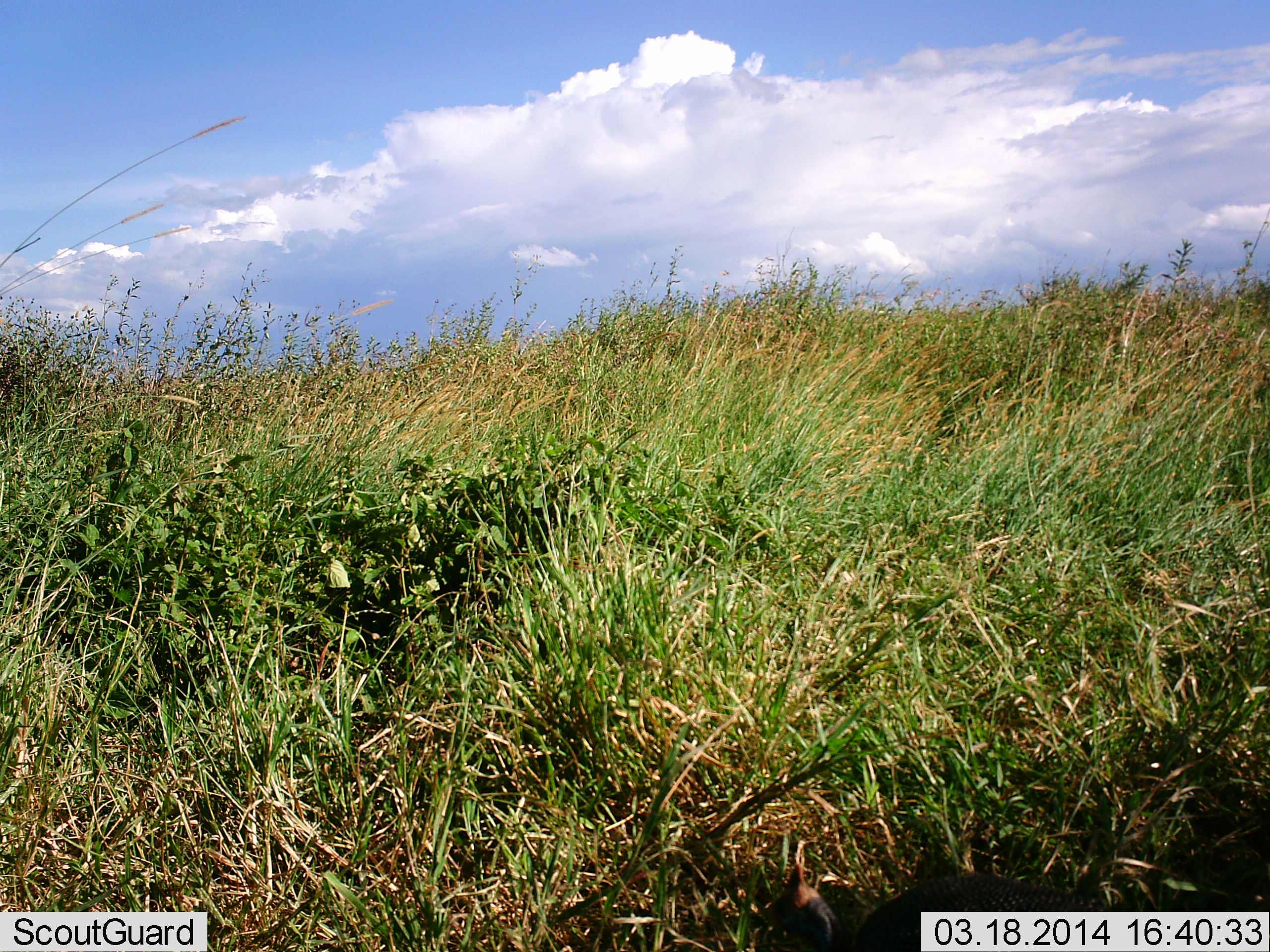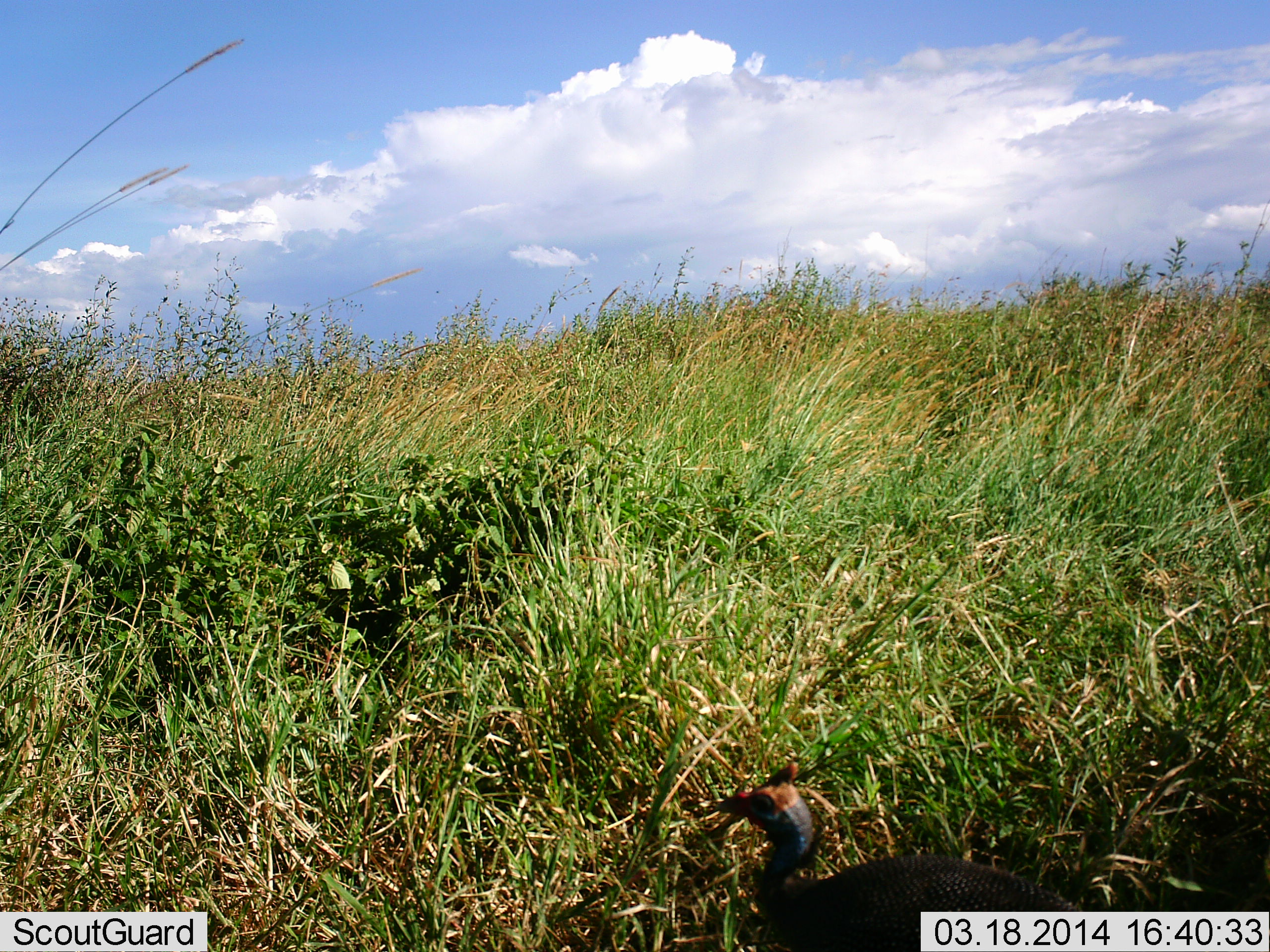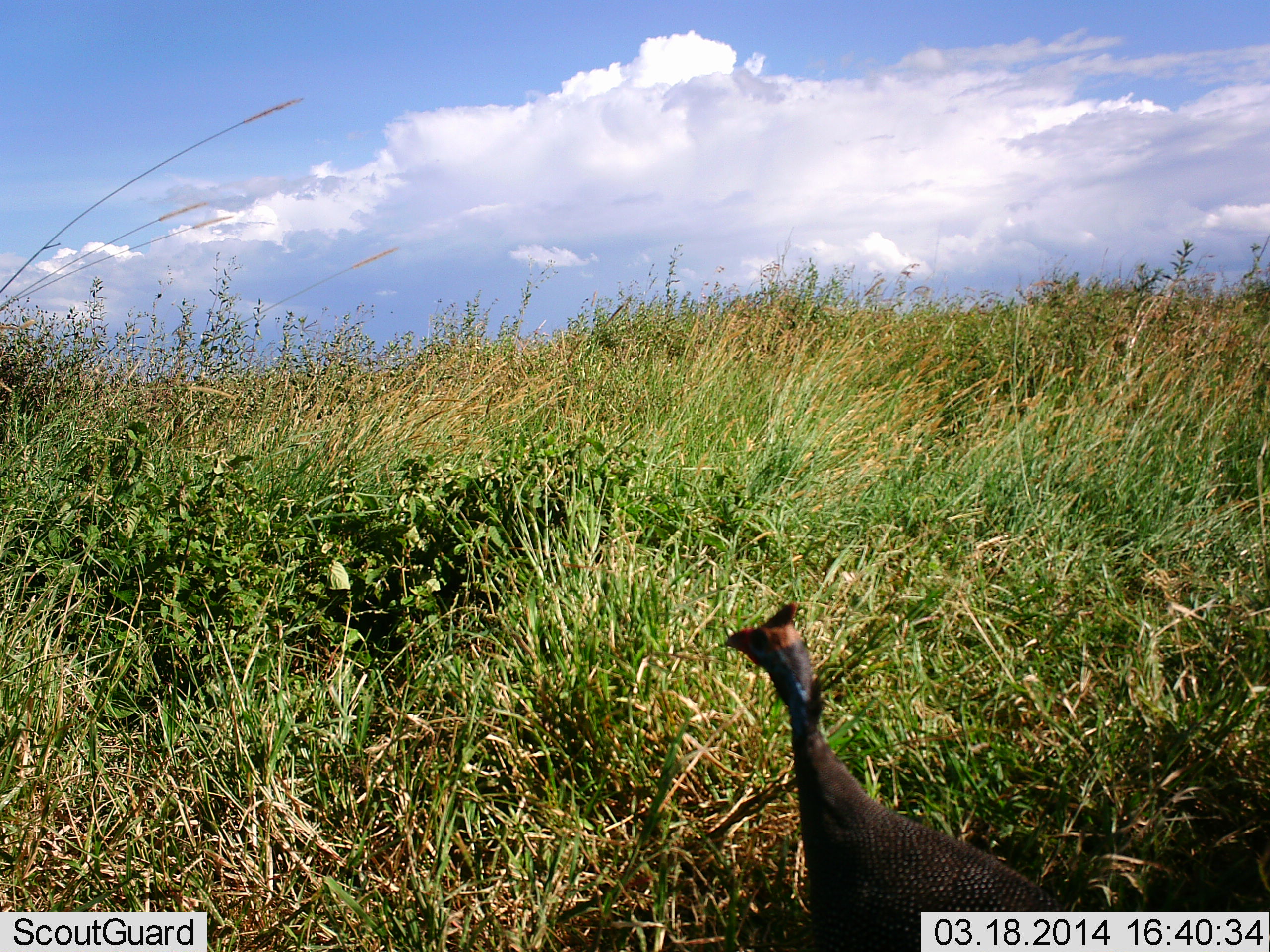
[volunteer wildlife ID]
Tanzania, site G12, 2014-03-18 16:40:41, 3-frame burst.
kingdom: Animalia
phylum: Chordata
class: Aves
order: Galliformes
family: Numididae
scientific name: Numididae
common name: guinea fowl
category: guineafowl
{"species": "guineafowl (guinea fowl) (Numididae)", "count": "1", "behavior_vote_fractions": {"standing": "60%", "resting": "10%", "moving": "20%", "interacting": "0%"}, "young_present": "0%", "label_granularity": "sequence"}